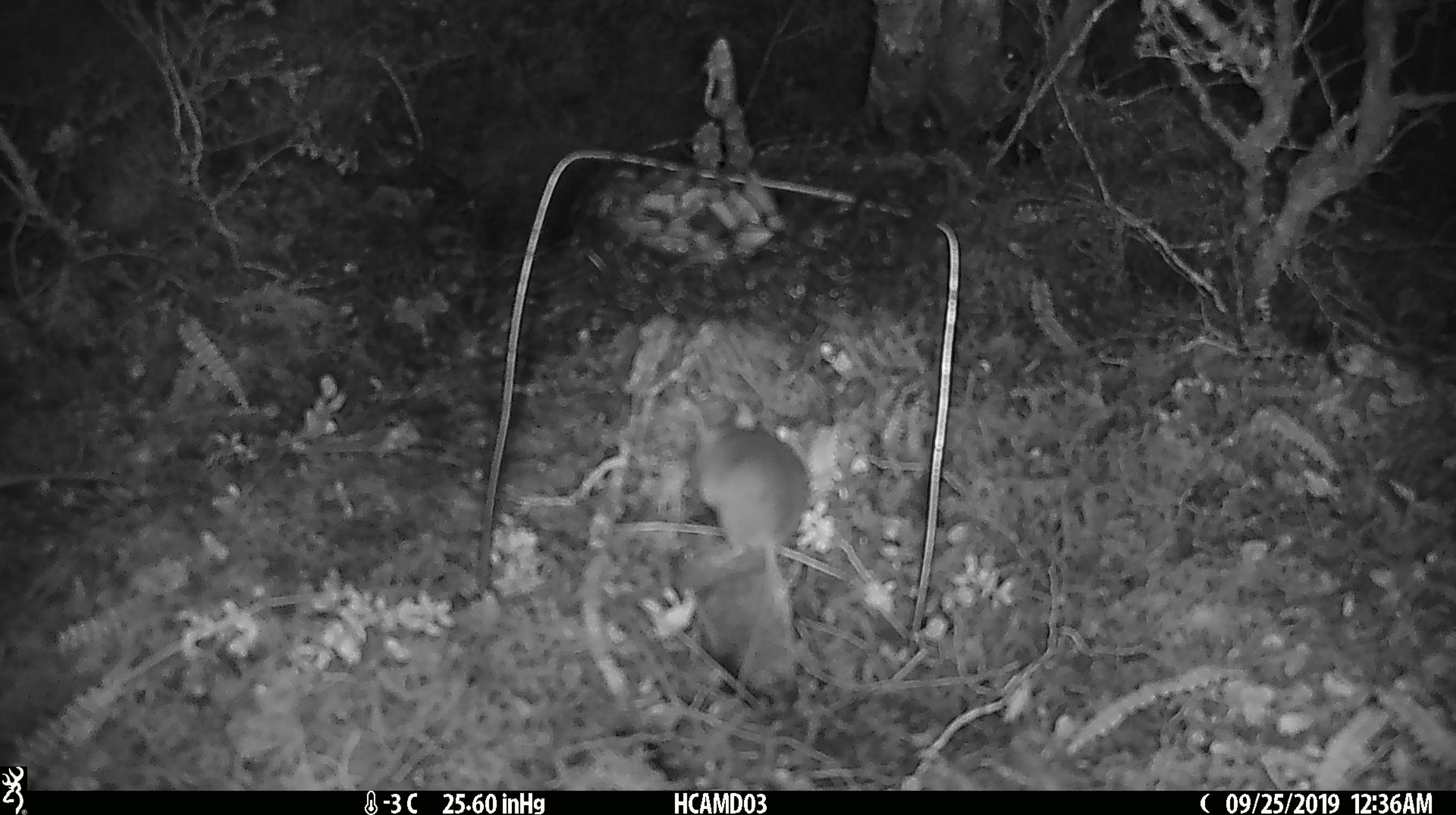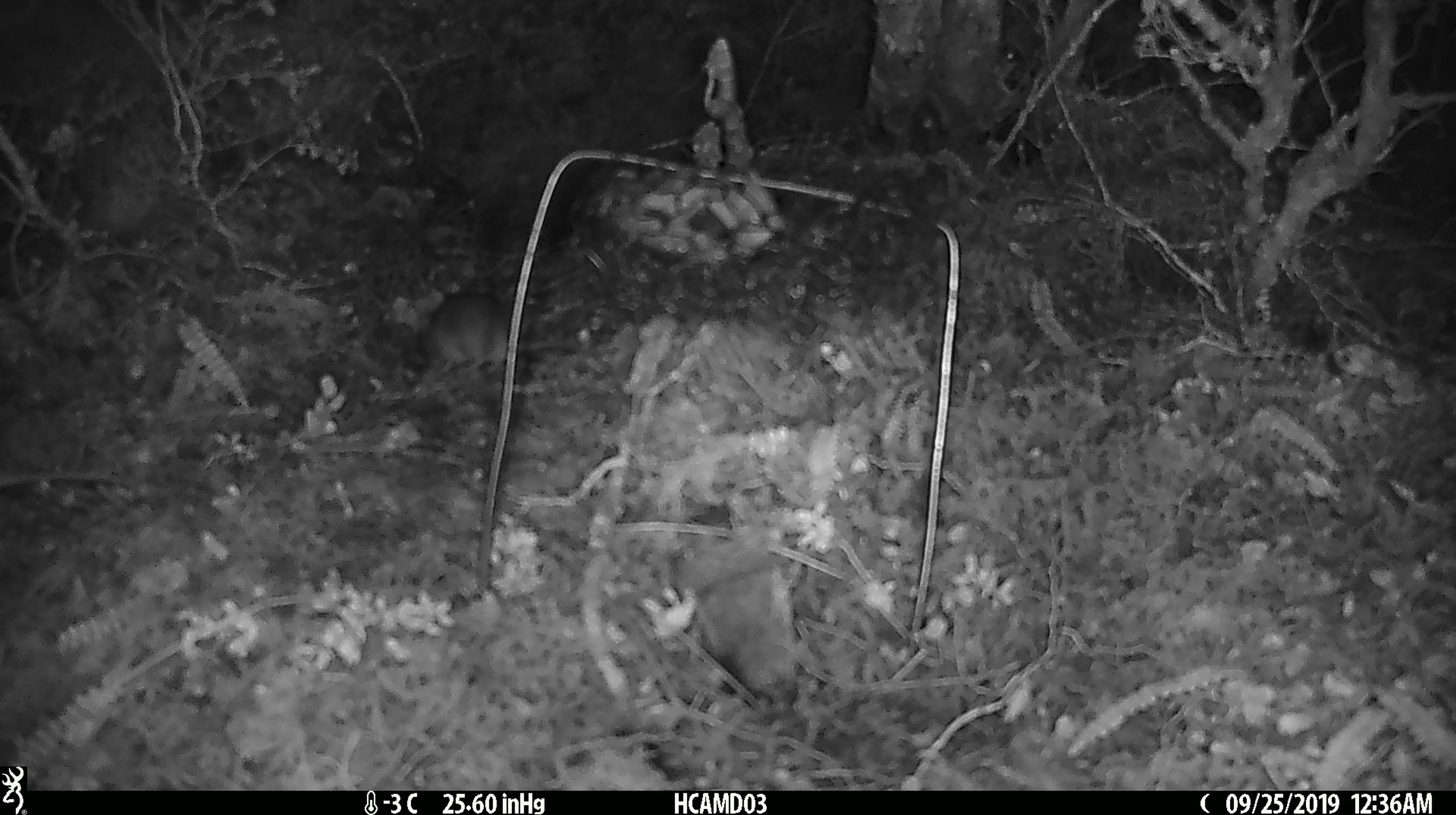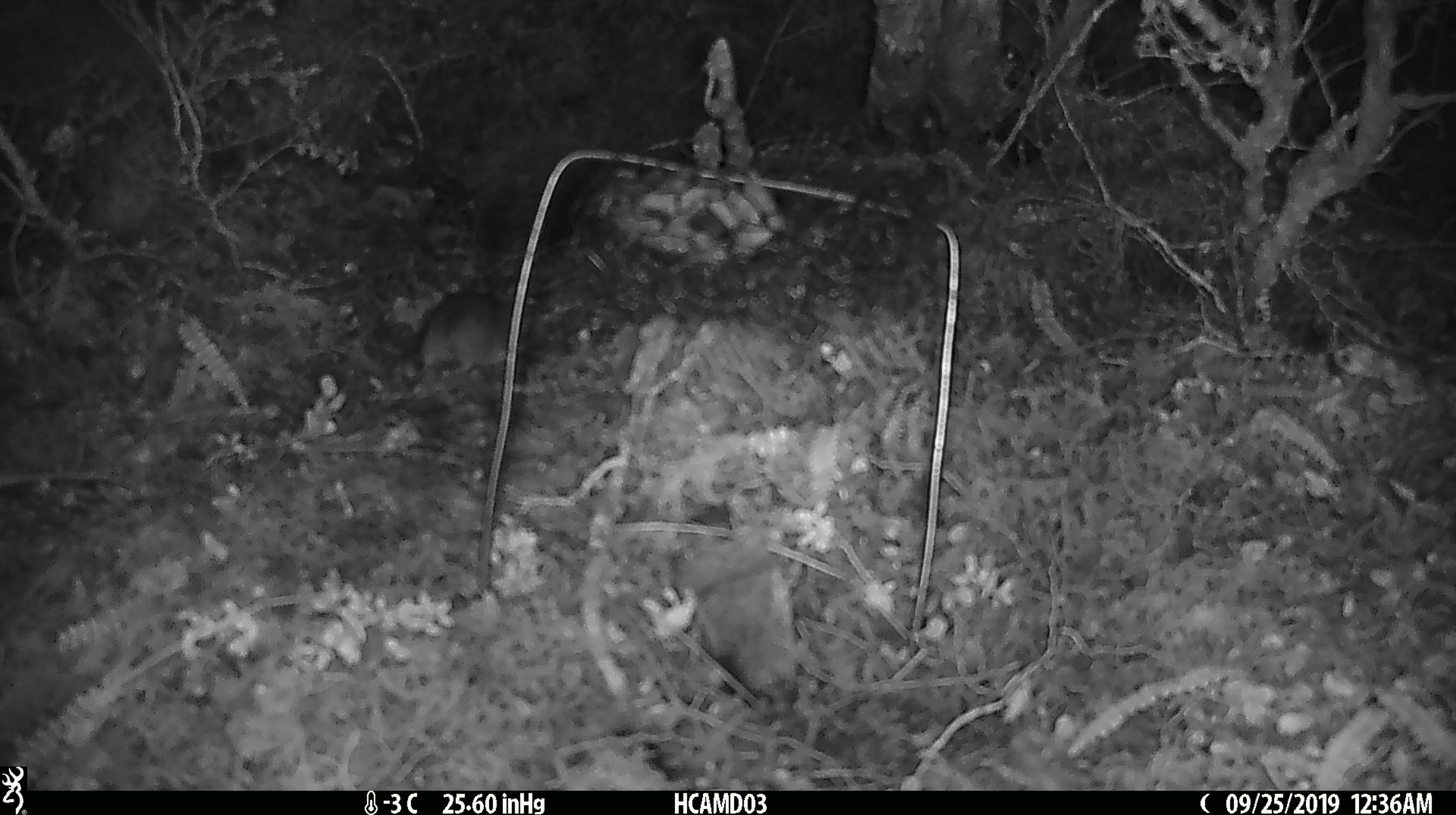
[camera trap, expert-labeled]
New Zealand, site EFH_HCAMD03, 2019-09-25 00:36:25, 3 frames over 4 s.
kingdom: Animalia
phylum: Chordata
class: Mammalia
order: Rodentia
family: Muridae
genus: Mus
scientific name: Mus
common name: mouse